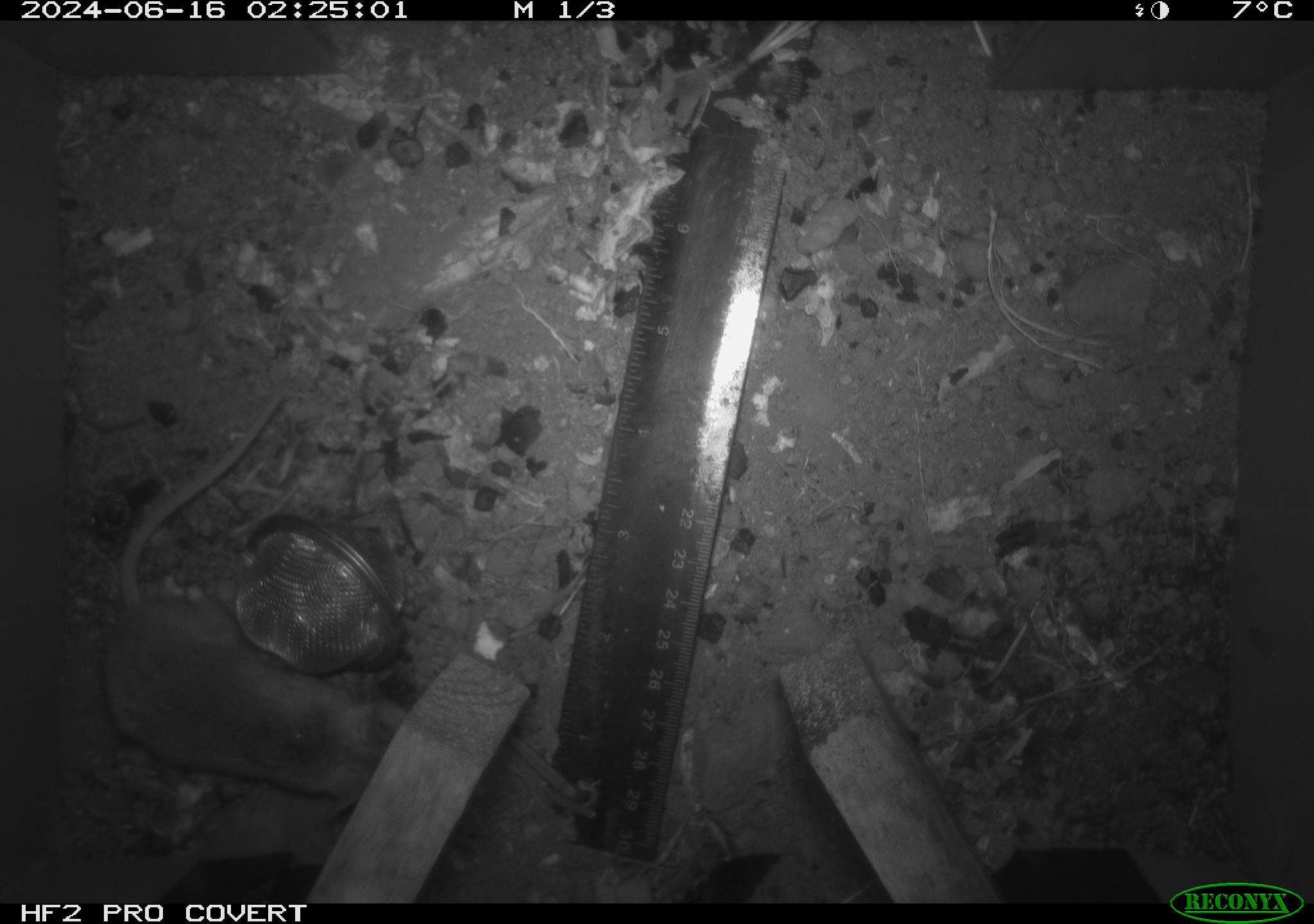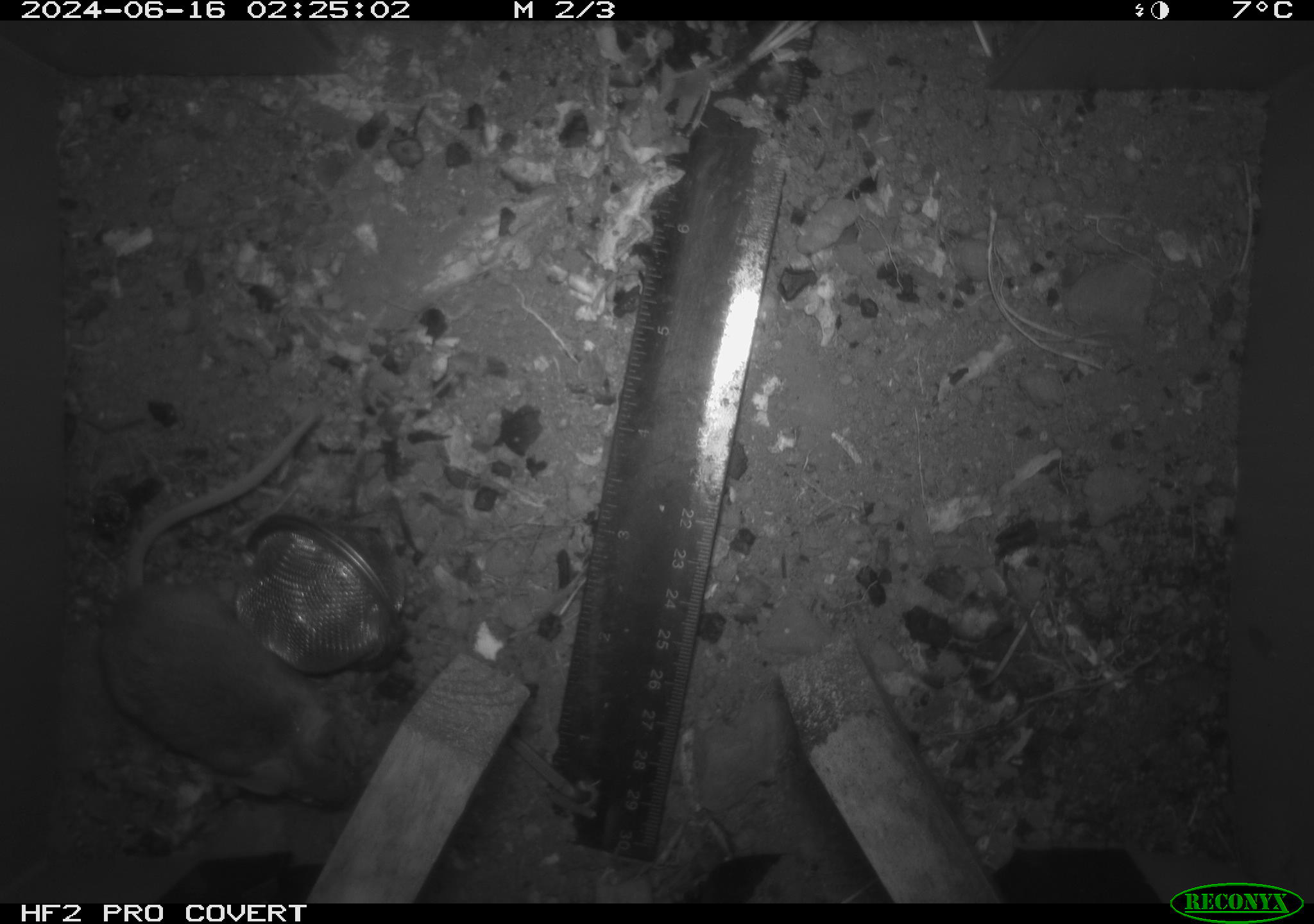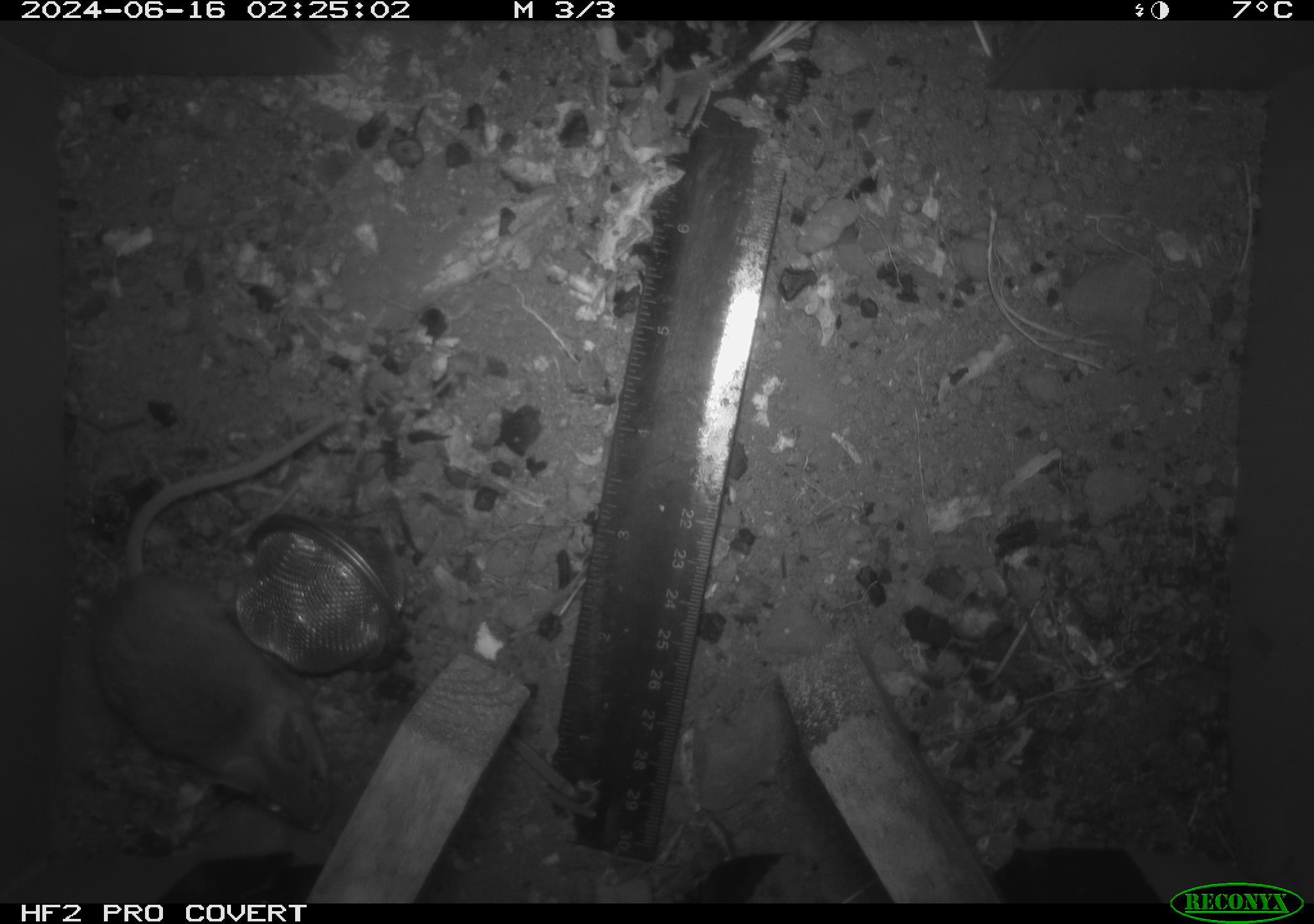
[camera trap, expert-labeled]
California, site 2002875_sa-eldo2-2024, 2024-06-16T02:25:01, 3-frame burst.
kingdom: Animalia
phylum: Chordata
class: Mammalia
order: Rodentia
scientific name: Rodentia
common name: mouse species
Mouse species (Rodentia).